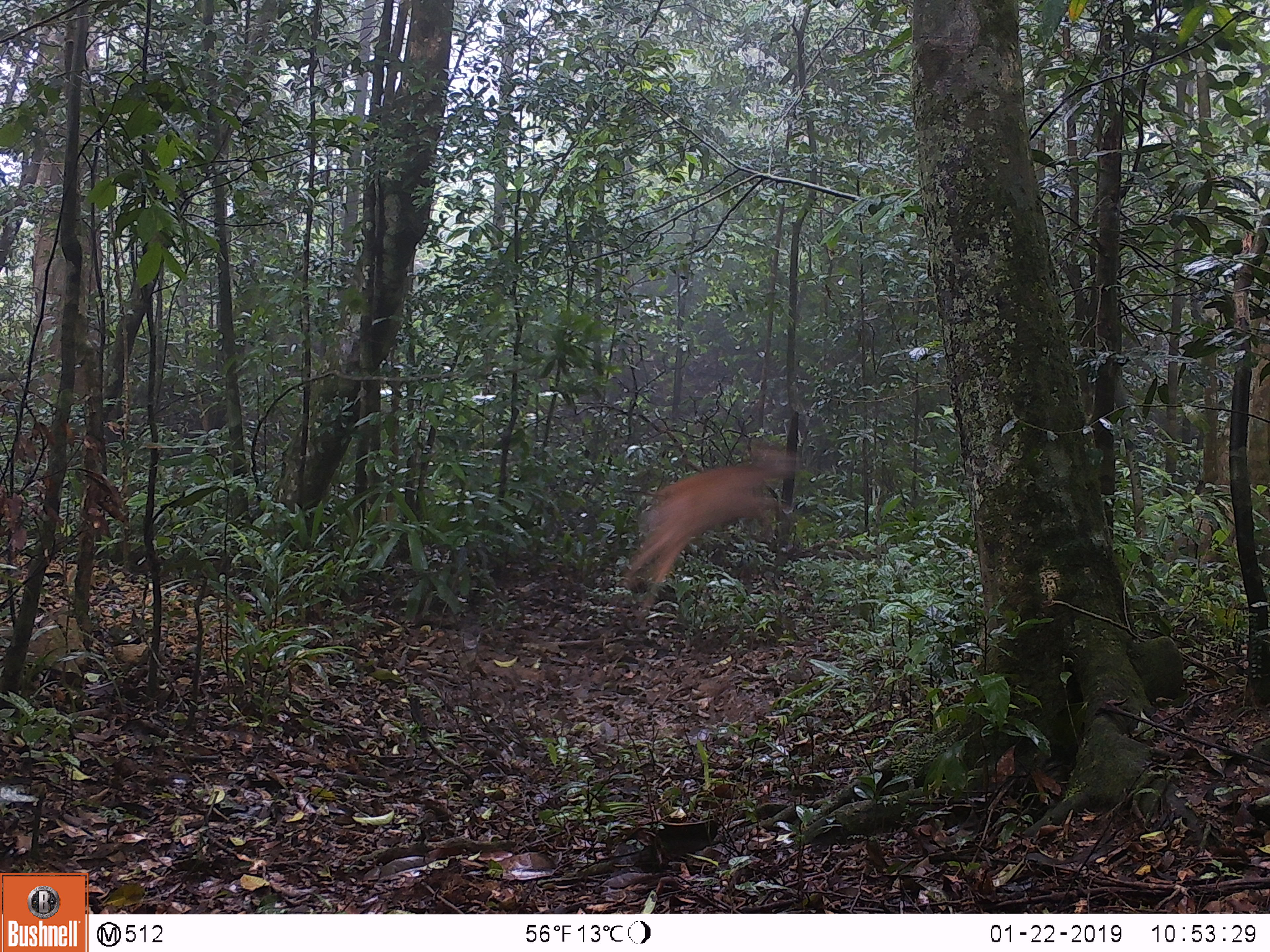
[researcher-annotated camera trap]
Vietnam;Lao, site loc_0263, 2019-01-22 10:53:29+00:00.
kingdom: Animalia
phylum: Chordata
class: Mammalia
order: Artiodactyla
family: Cervidae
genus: Rusa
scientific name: Rusa unicolor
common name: sambar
Sambar (Rusa unicolor). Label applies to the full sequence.